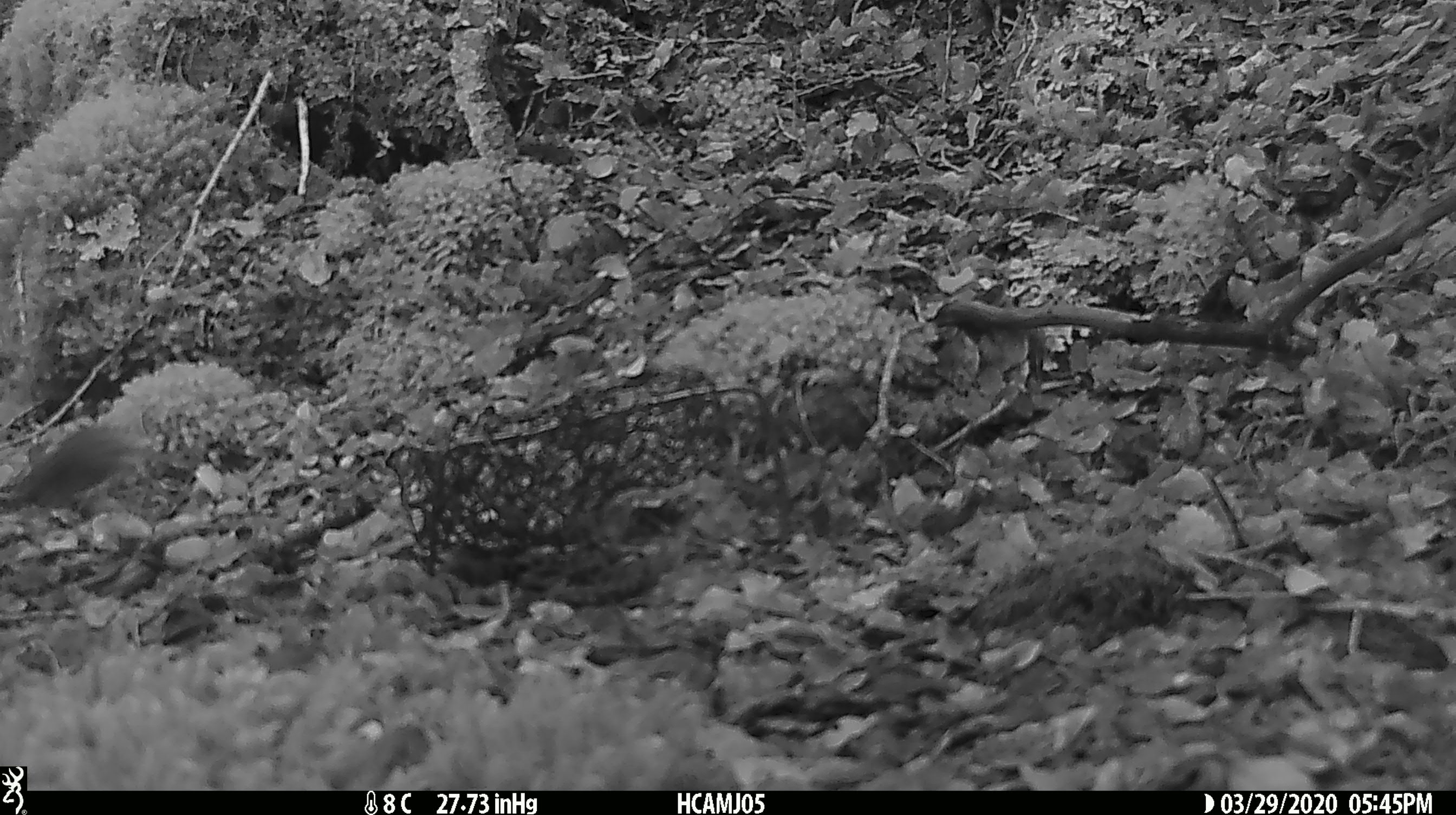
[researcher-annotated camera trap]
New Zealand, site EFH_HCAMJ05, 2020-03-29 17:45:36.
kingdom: Animalia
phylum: Chordata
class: Mammalia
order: Rodentia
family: Muridae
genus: Mus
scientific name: Mus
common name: mouse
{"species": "mouse (Mus)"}